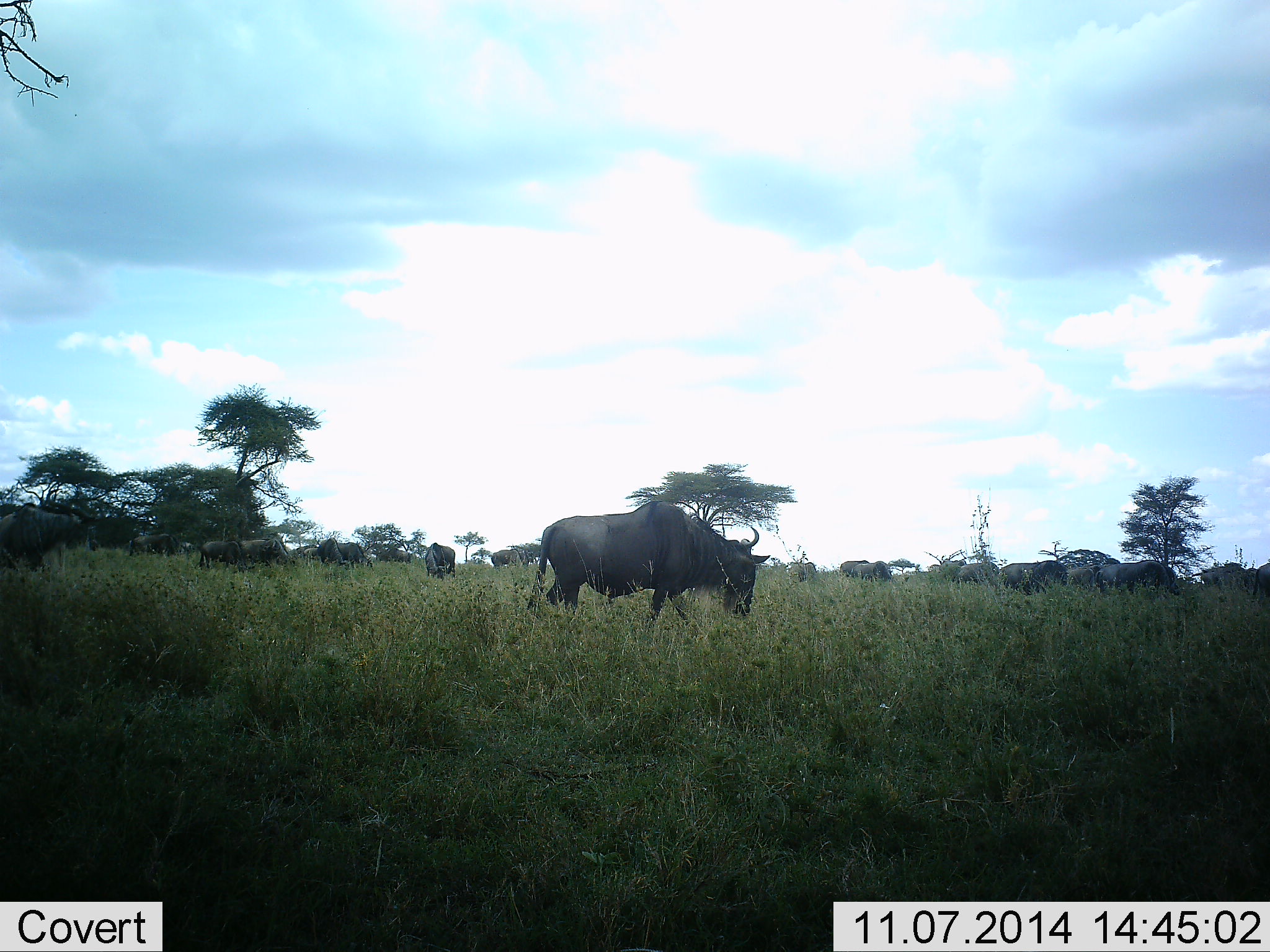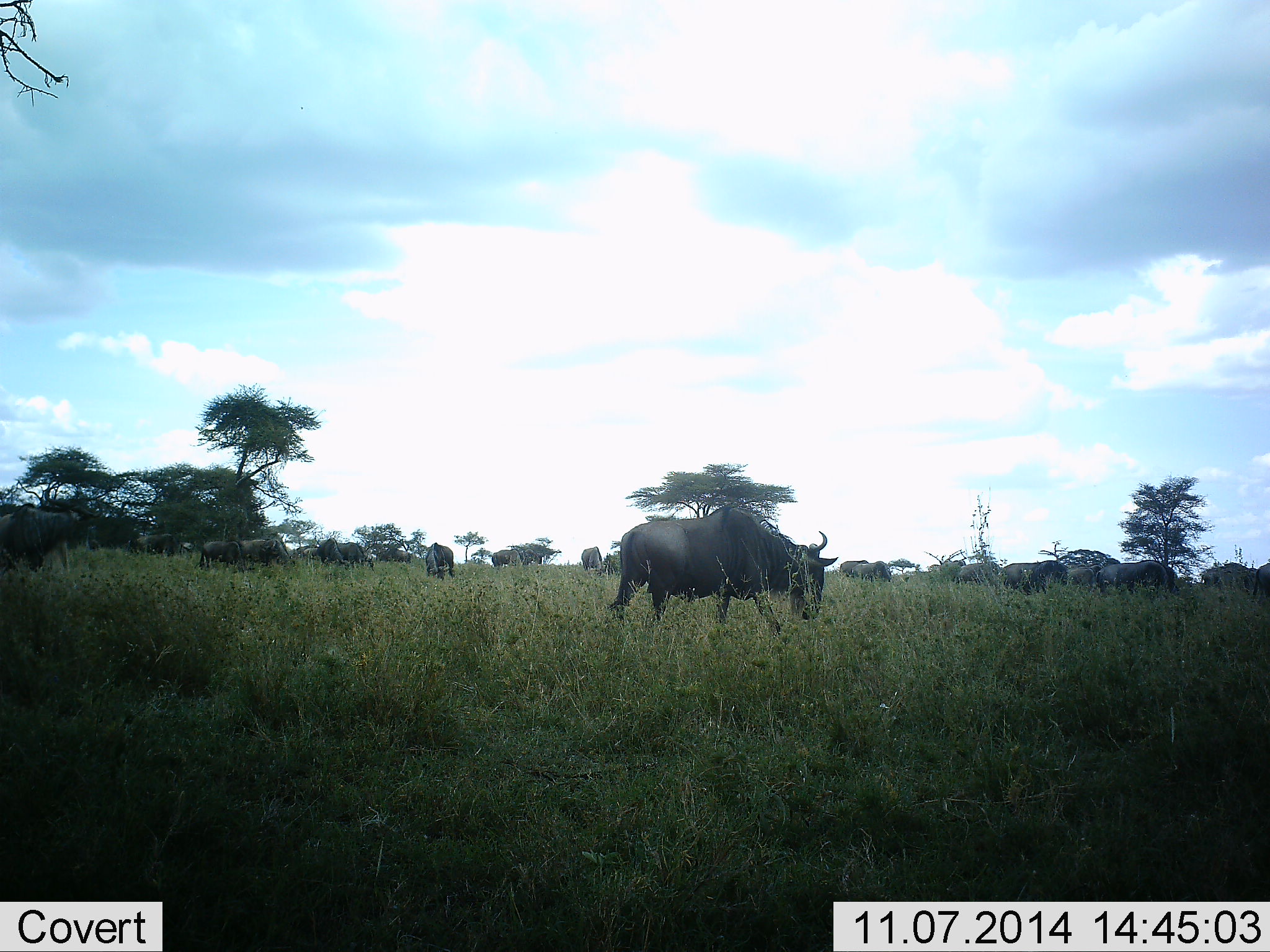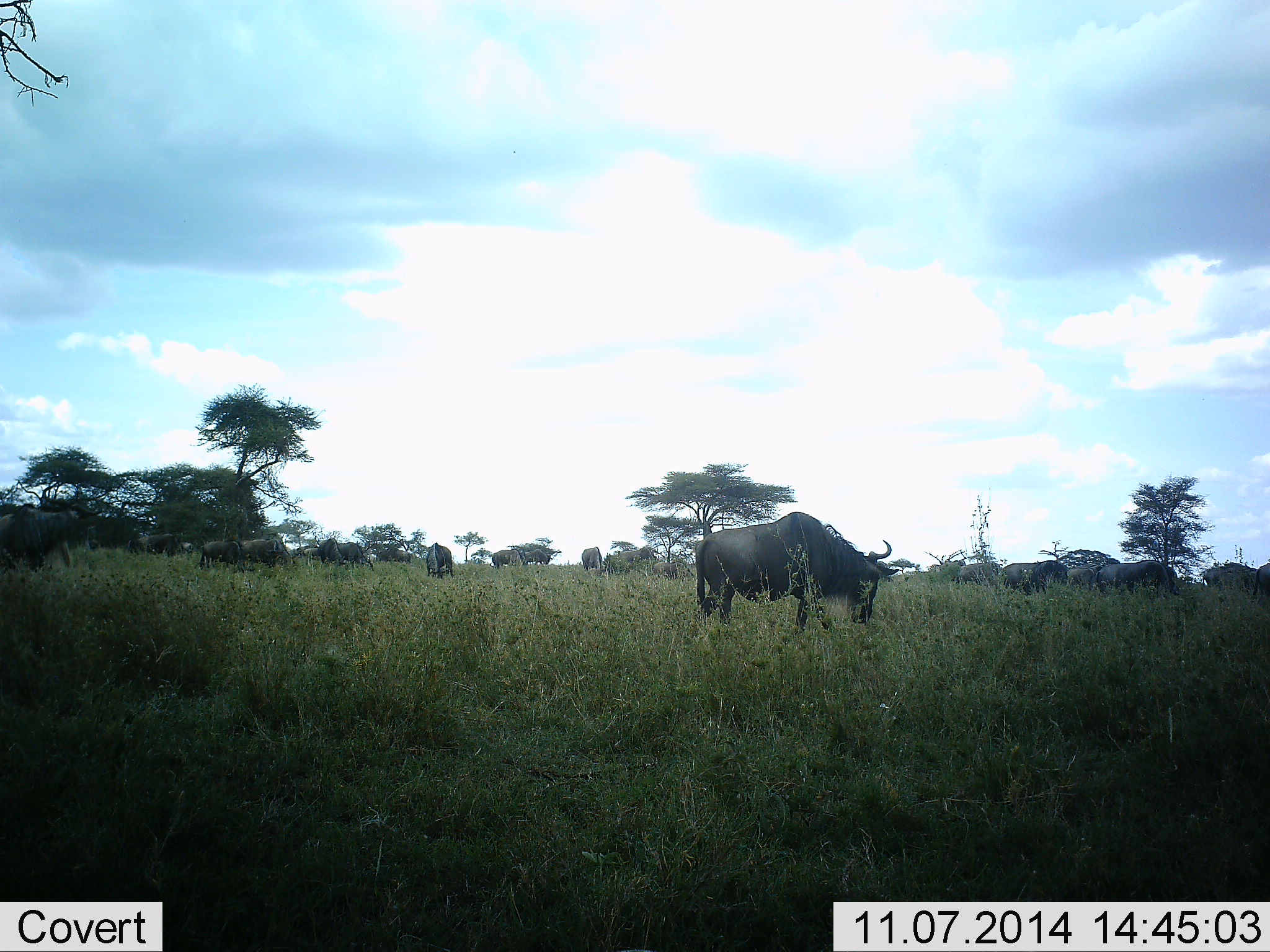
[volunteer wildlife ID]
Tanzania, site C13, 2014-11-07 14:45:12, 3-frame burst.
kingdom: Animalia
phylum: Chordata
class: Mammalia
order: Artiodactyla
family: Bovidae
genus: Connochaetes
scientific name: Connochaetes taurinus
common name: blue wildebeest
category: wildebeest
Wildebeest (blue wildebeest) (Connochaetes taurinus), count 11-50. Behavior (volunteer vote fractions): standing 40%, resting 10%, moving 60%, interacting 0%. Young present (vote fraction): 0%. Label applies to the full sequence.